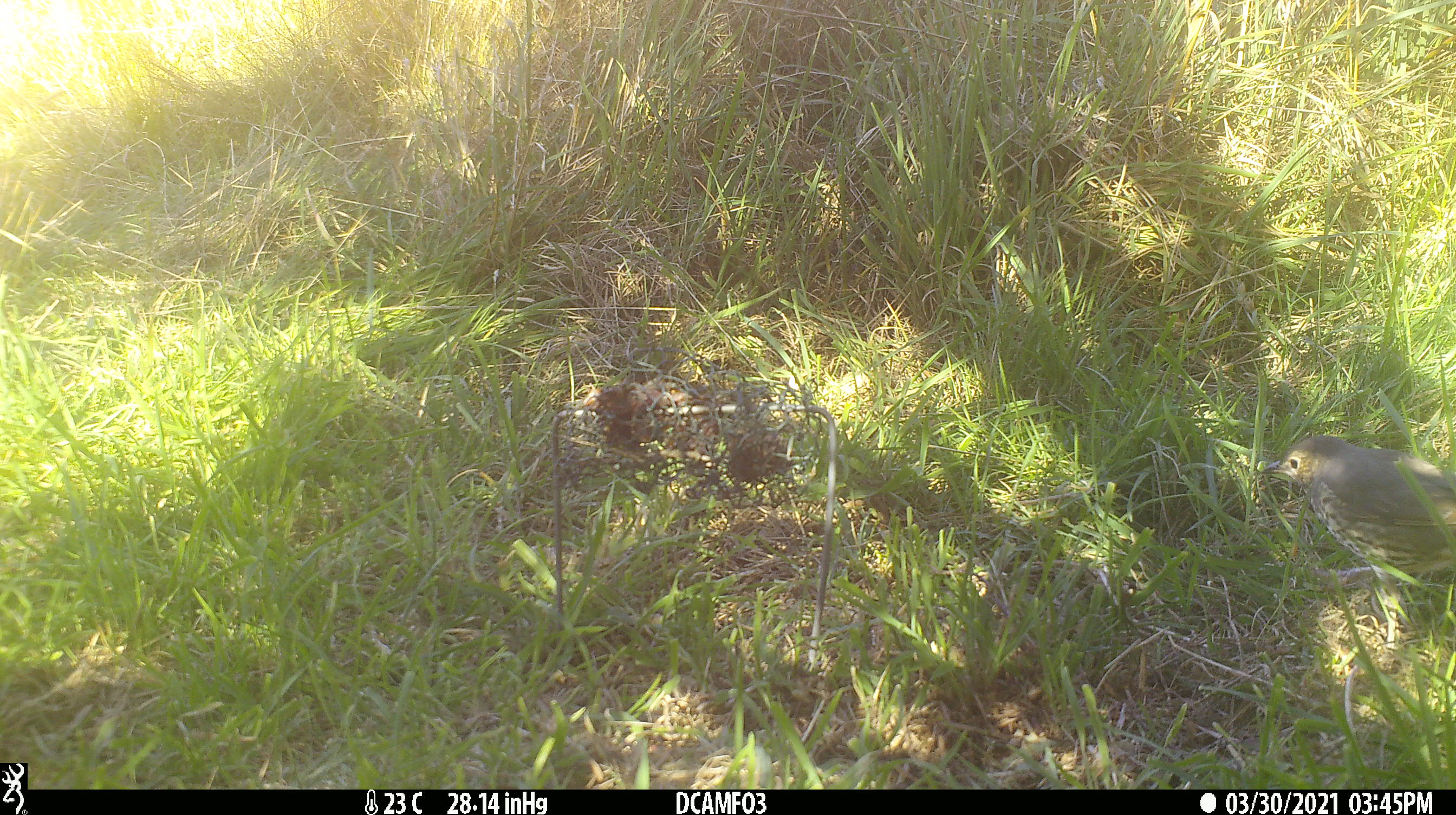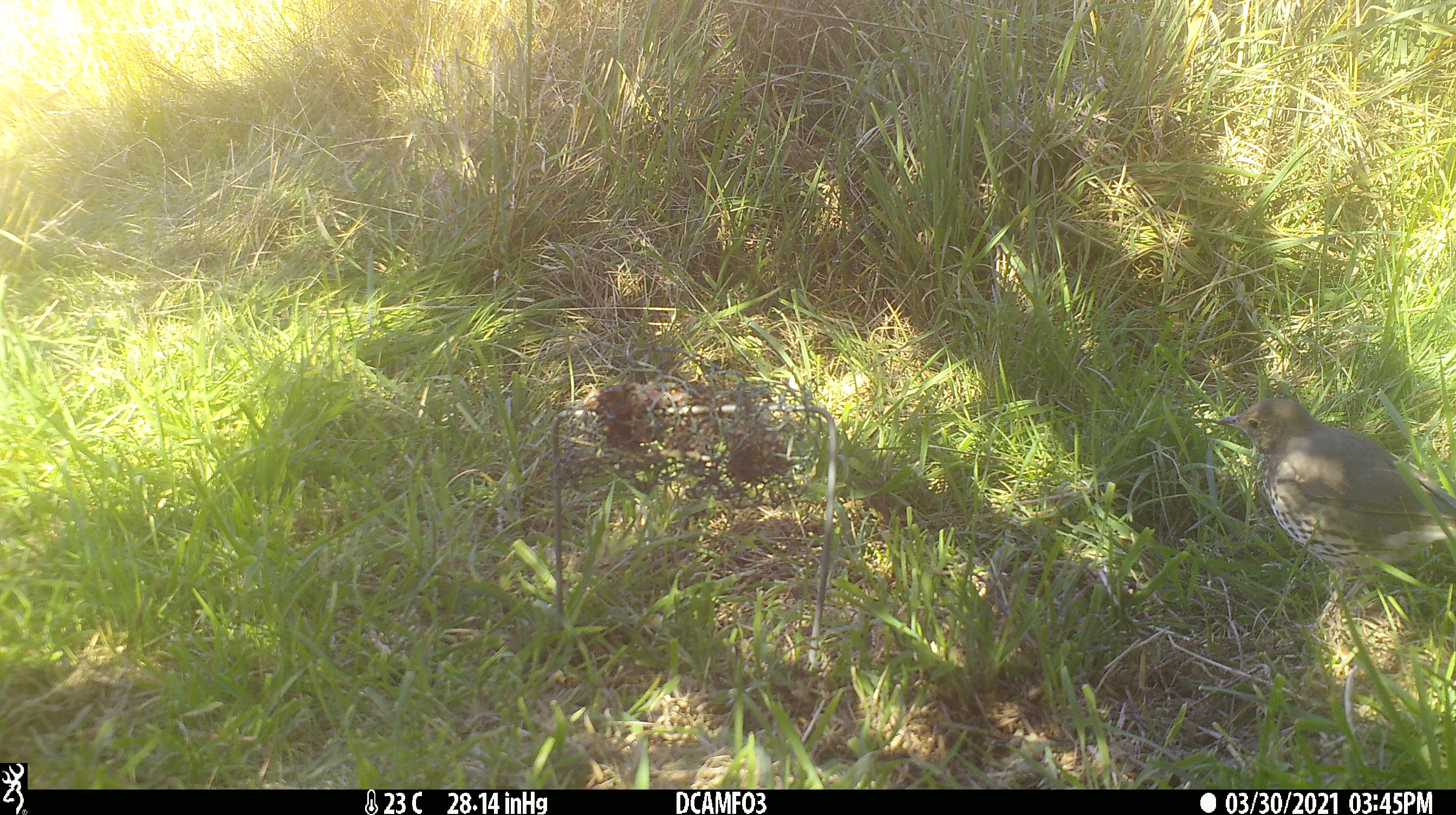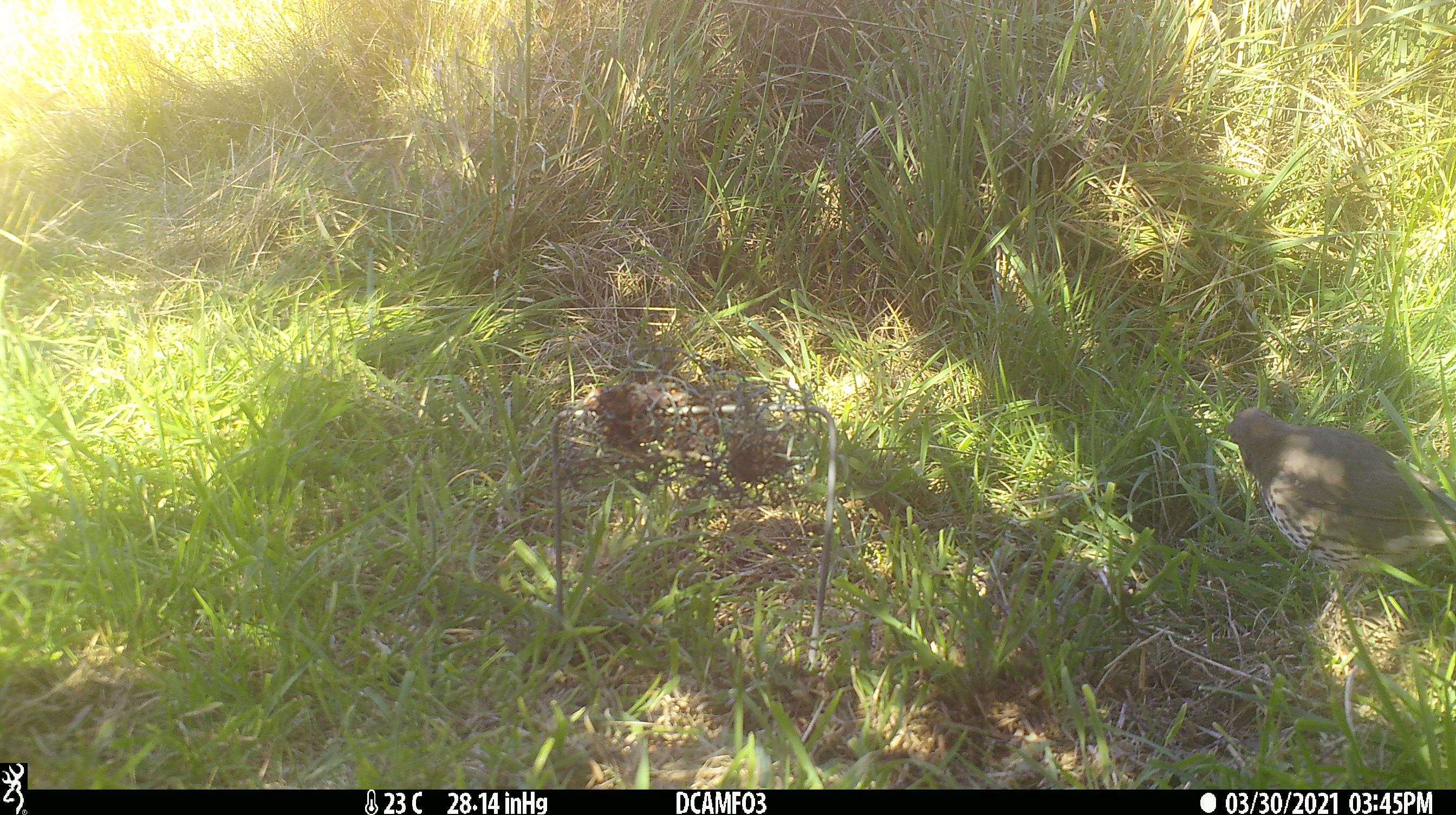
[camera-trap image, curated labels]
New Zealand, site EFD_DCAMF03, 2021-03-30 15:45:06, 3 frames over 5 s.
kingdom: Animalia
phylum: Chordata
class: Aves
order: Passeriformes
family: Turdidae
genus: Turdus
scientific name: Turdus philomelos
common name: song thrush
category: thrush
Thrush (song thrush) (Turdus philomelos).